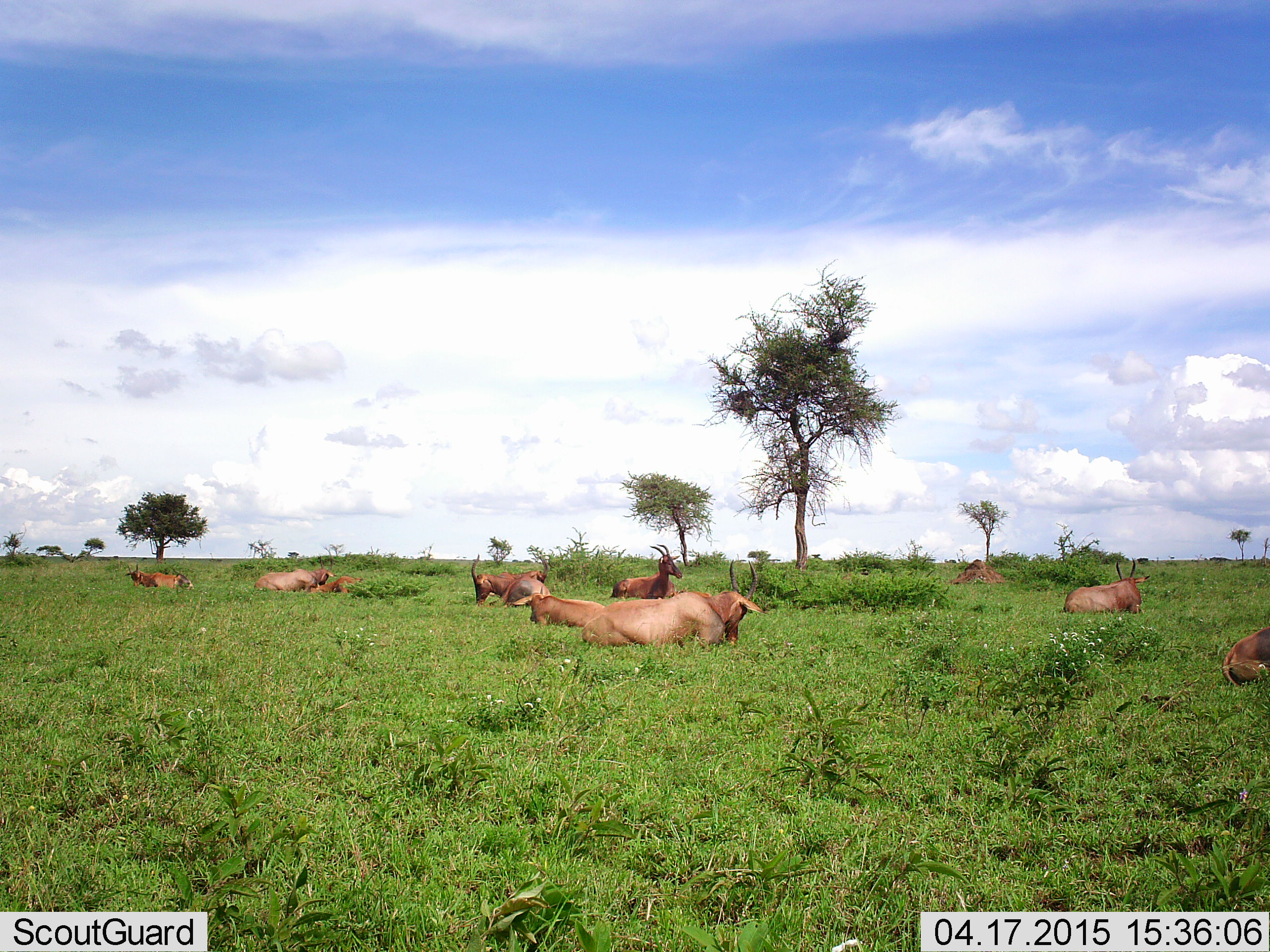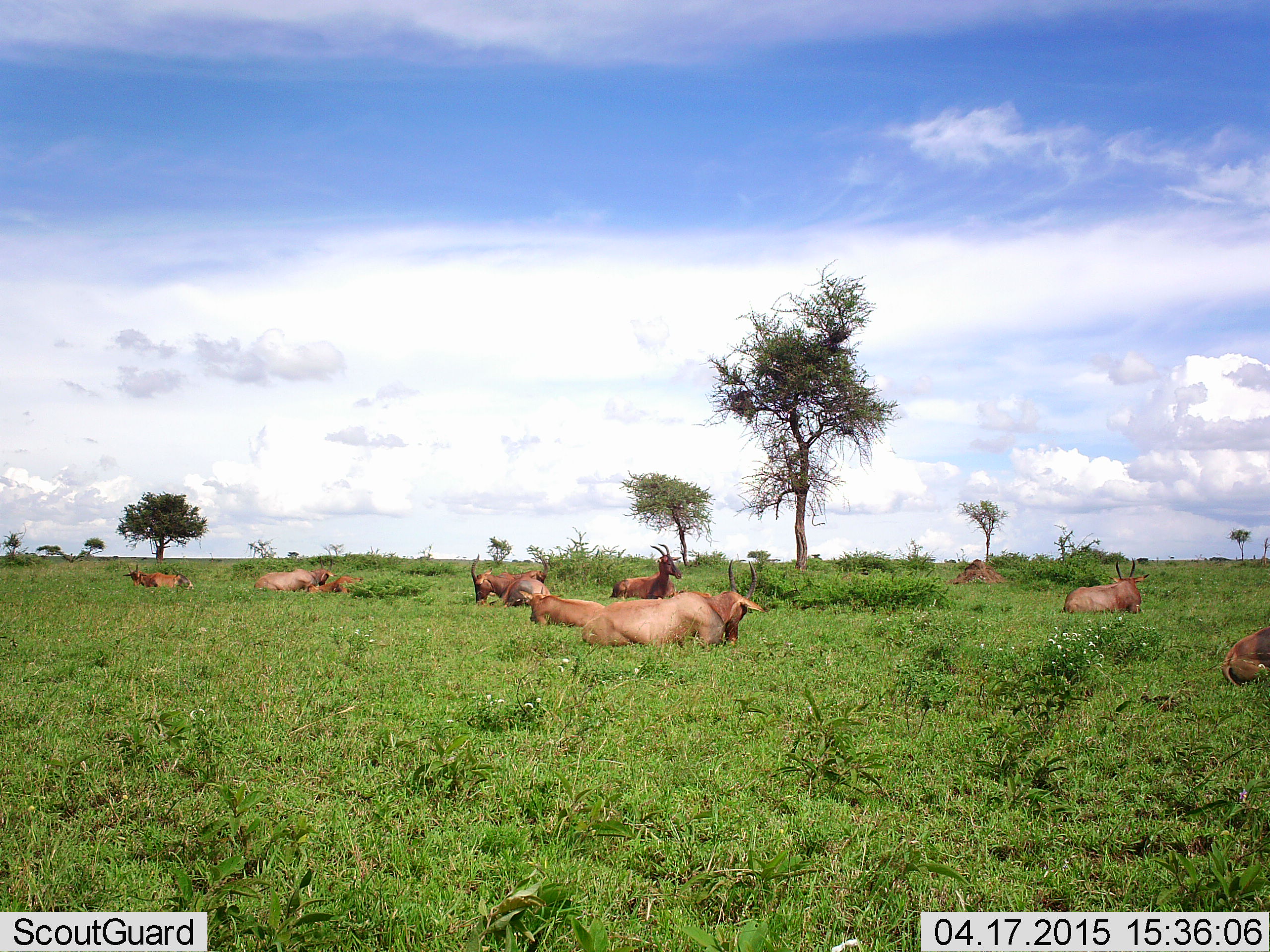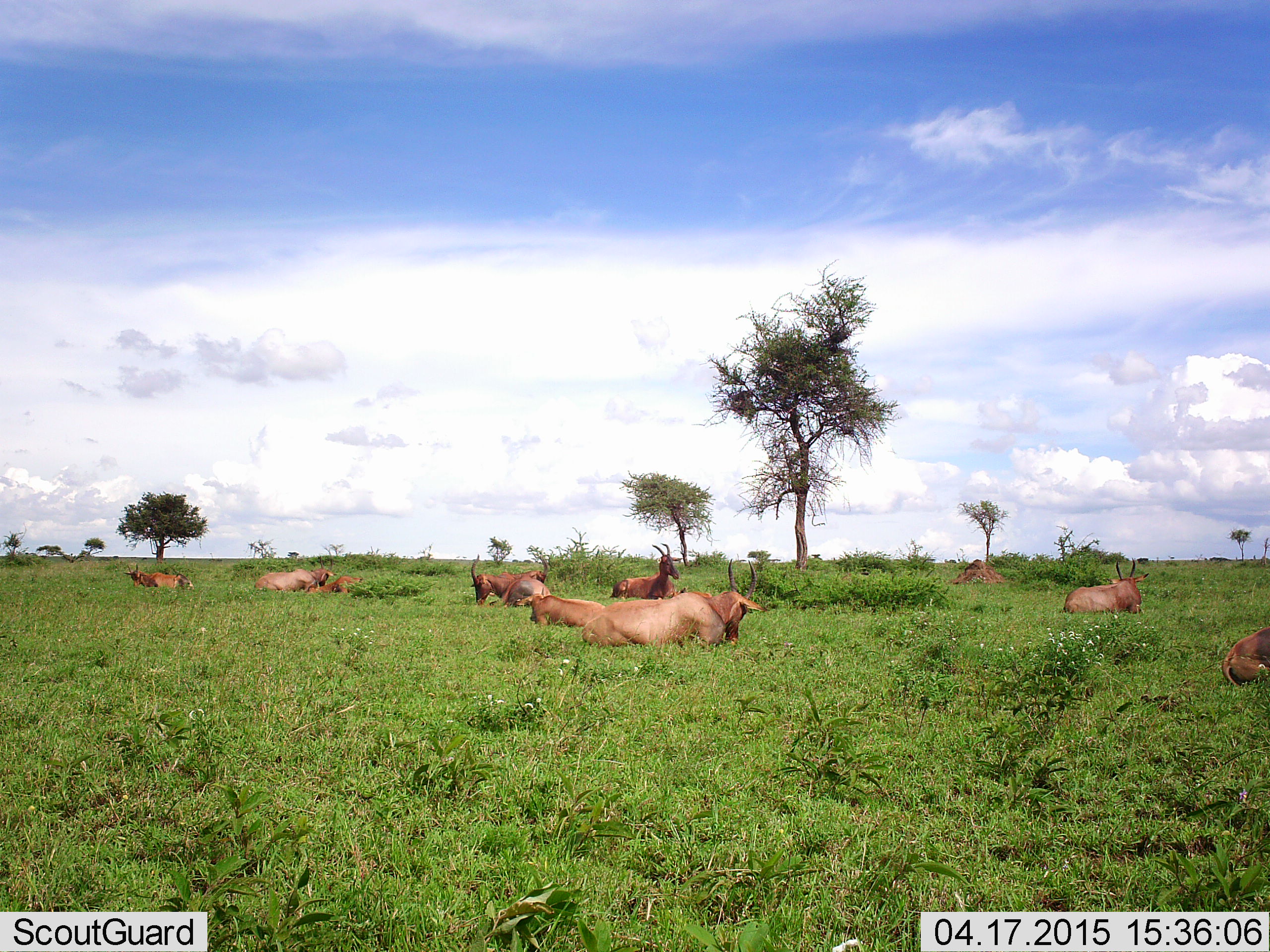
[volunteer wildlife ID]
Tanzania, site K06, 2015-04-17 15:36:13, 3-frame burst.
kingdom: Animalia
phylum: Chordata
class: Mammalia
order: Artiodactyla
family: Bovidae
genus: Damaliscus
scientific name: Damaliscus lunatus jimela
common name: topi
Topi (Damaliscus lunatus jimela), count 10. Behavior (volunteer vote fractions): standing 0%, resting 100%, moving 0%, interacting 0%. Young present (vote fraction): 20%. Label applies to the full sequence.